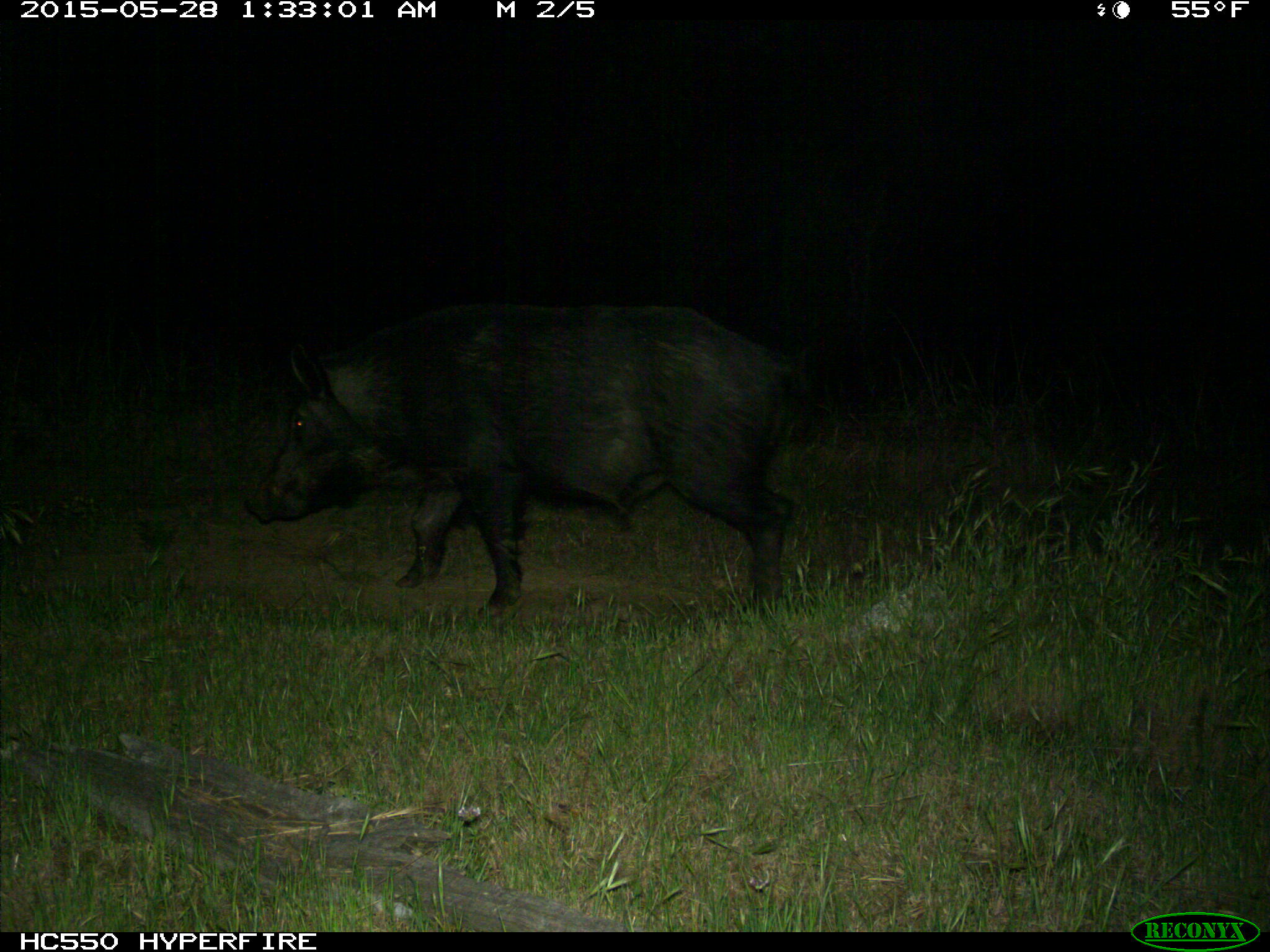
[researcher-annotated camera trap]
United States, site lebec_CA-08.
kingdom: Animalia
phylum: Chordata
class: Mammalia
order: Artiodactyla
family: Suidae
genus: Sus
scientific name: Sus scrofa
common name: wild boar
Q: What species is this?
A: Sus scrofa (wild boar).